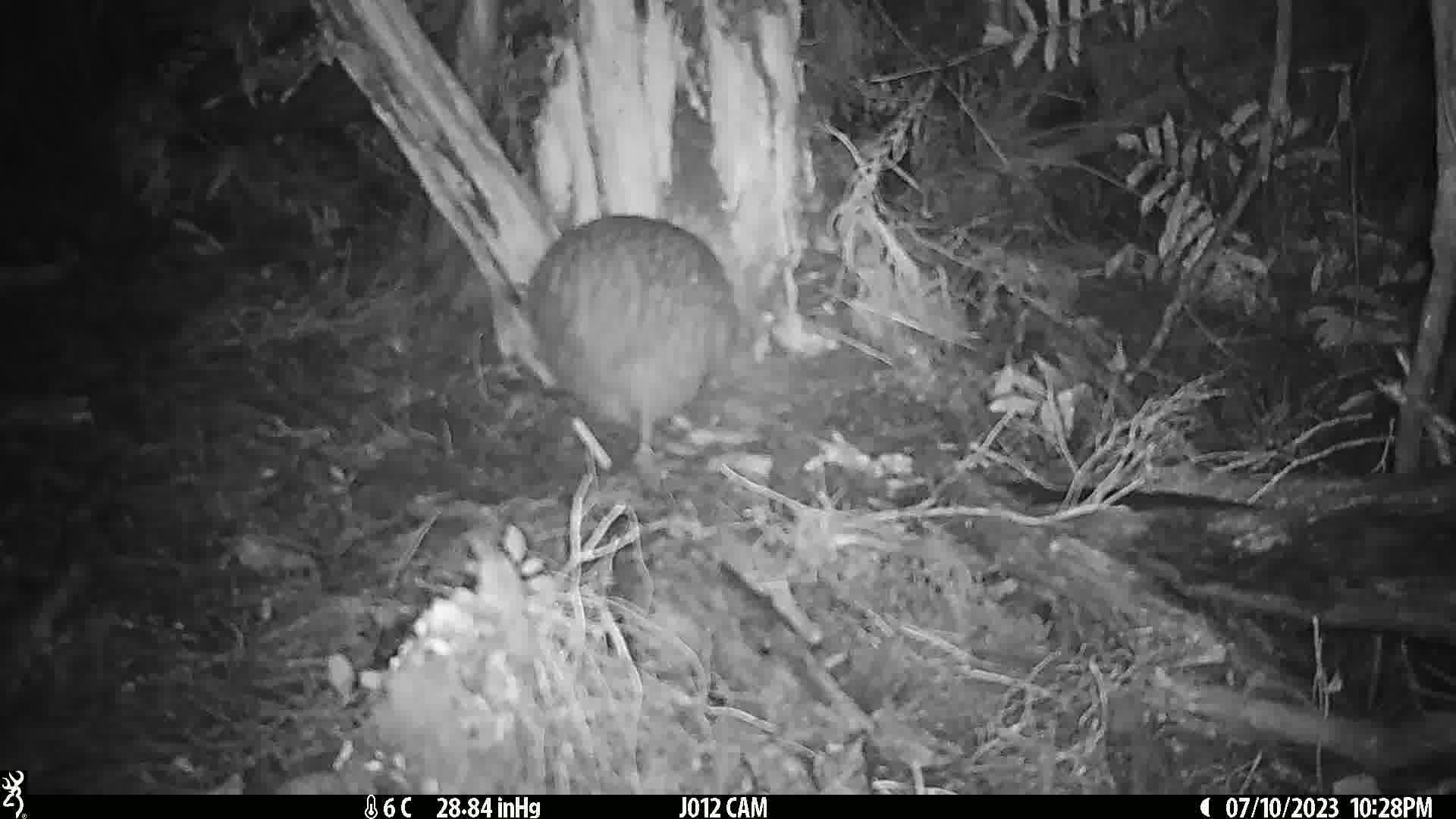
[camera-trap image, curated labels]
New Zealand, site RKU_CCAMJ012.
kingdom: Animalia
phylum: Chordata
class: Aves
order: Apterygiformes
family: Apterygidae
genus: Apteryx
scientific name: Apteryx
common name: kiwi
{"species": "kiwi (Apteryx)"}